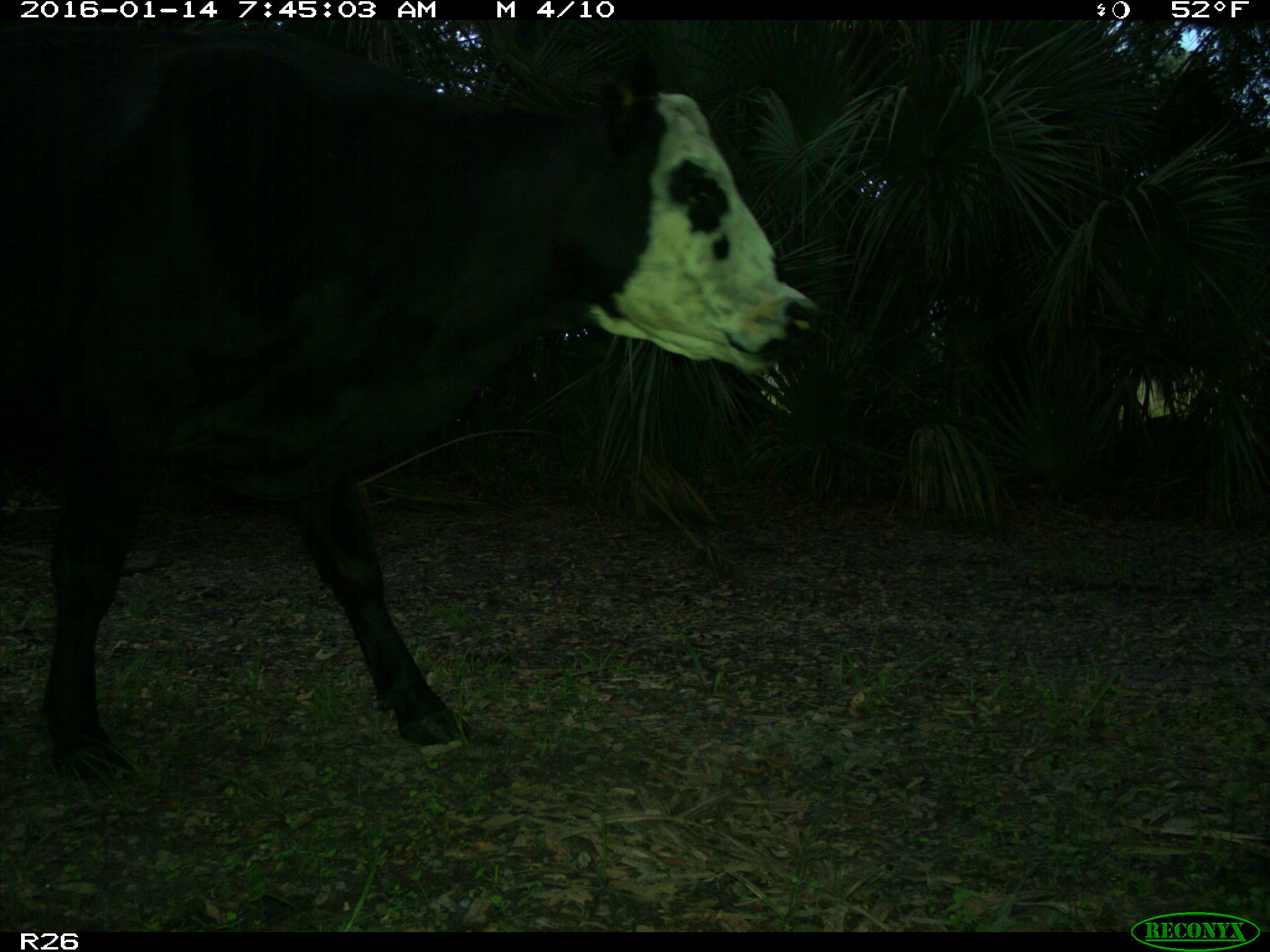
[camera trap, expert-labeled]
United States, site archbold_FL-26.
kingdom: Animalia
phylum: Chordata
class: Mammalia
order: Artiodactyla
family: Bovidae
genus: Bos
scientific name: Bos taurus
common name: domestic cow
Bos taurus (domestic cow).